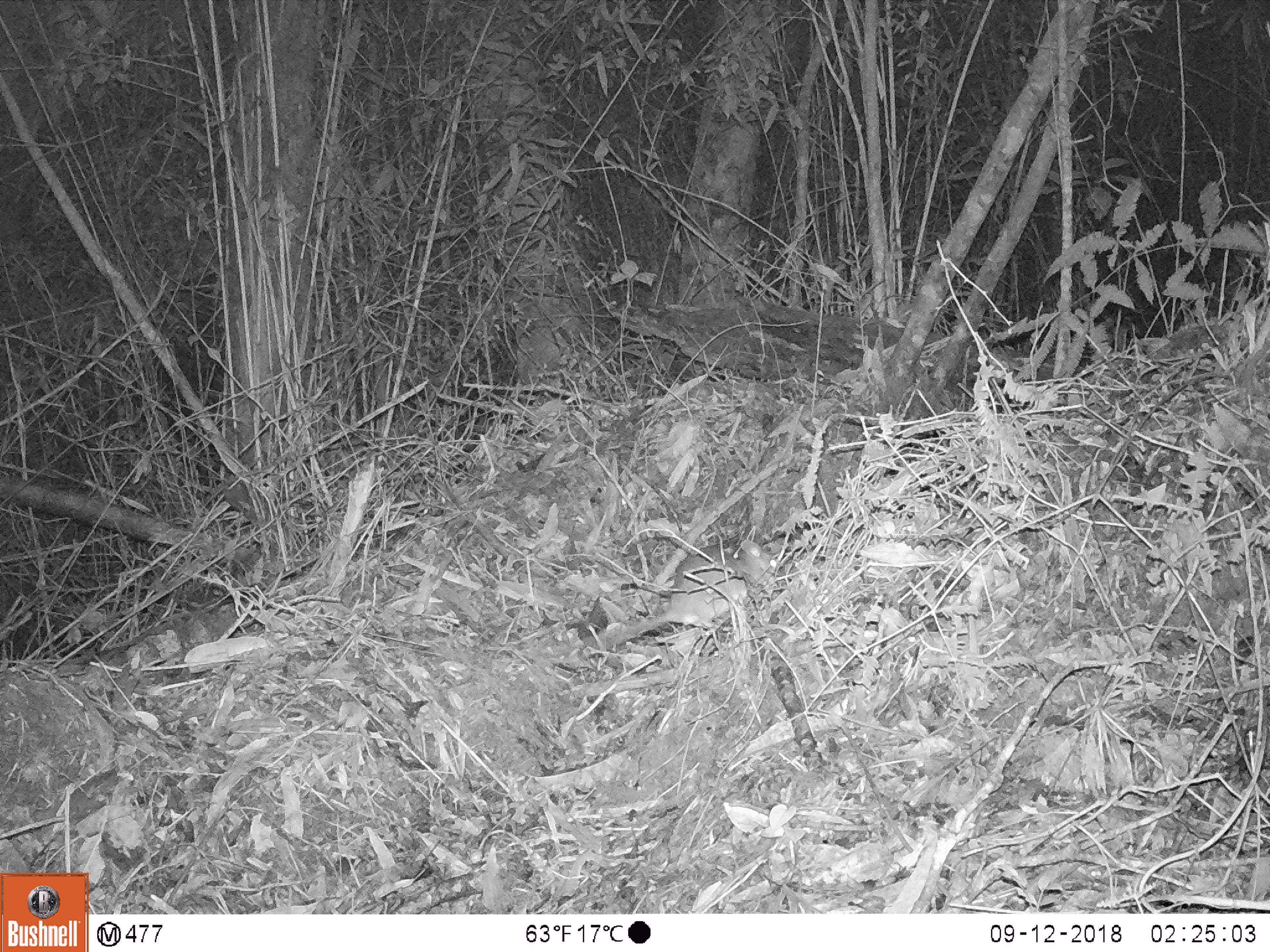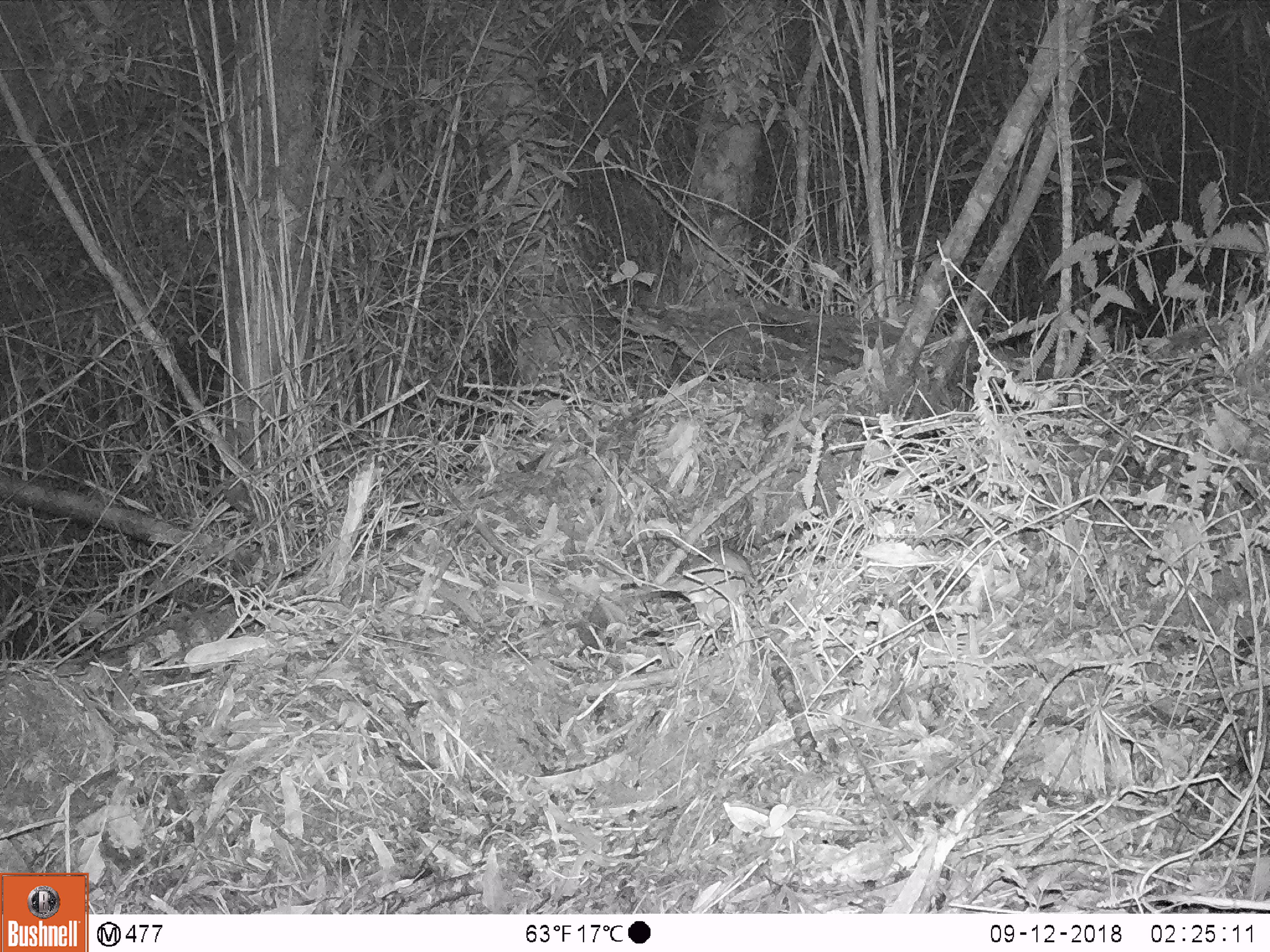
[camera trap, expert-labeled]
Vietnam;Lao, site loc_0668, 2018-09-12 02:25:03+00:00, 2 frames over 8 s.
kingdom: Animalia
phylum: Chordata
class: Mammalia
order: Rodentia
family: Muridae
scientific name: Muridae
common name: old-world mice and rats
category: unidentified murid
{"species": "unidentified murid (old-world mice and rats) (Muridae)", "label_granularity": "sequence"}